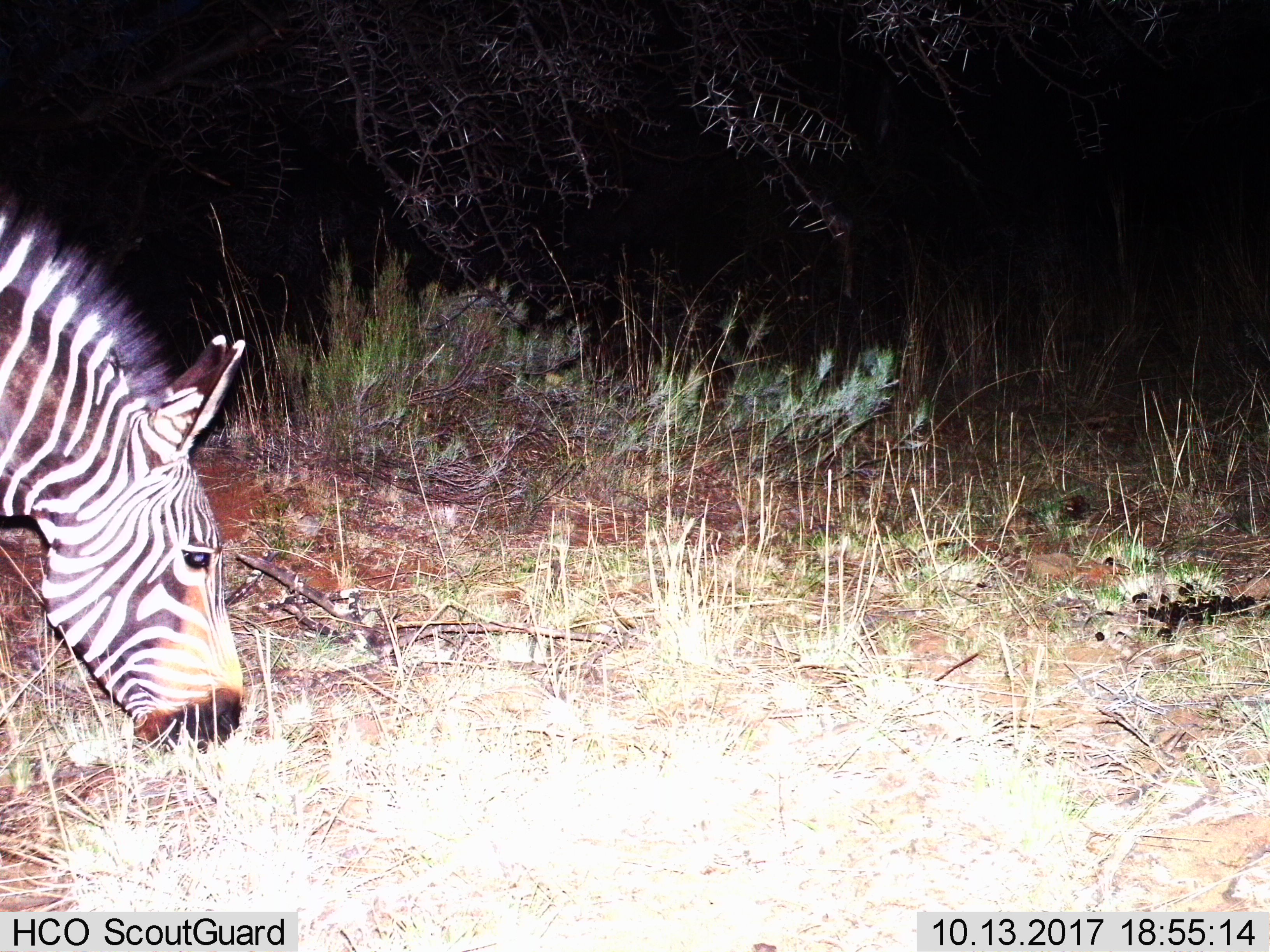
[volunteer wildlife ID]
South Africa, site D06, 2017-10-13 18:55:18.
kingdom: Animalia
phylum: Chordata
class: Mammalia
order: Perissodactyla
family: Equidae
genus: Equus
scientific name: Equus zebra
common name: mountain zebra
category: zebramountain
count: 1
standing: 11%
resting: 0%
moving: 0%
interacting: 0%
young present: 0%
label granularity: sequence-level